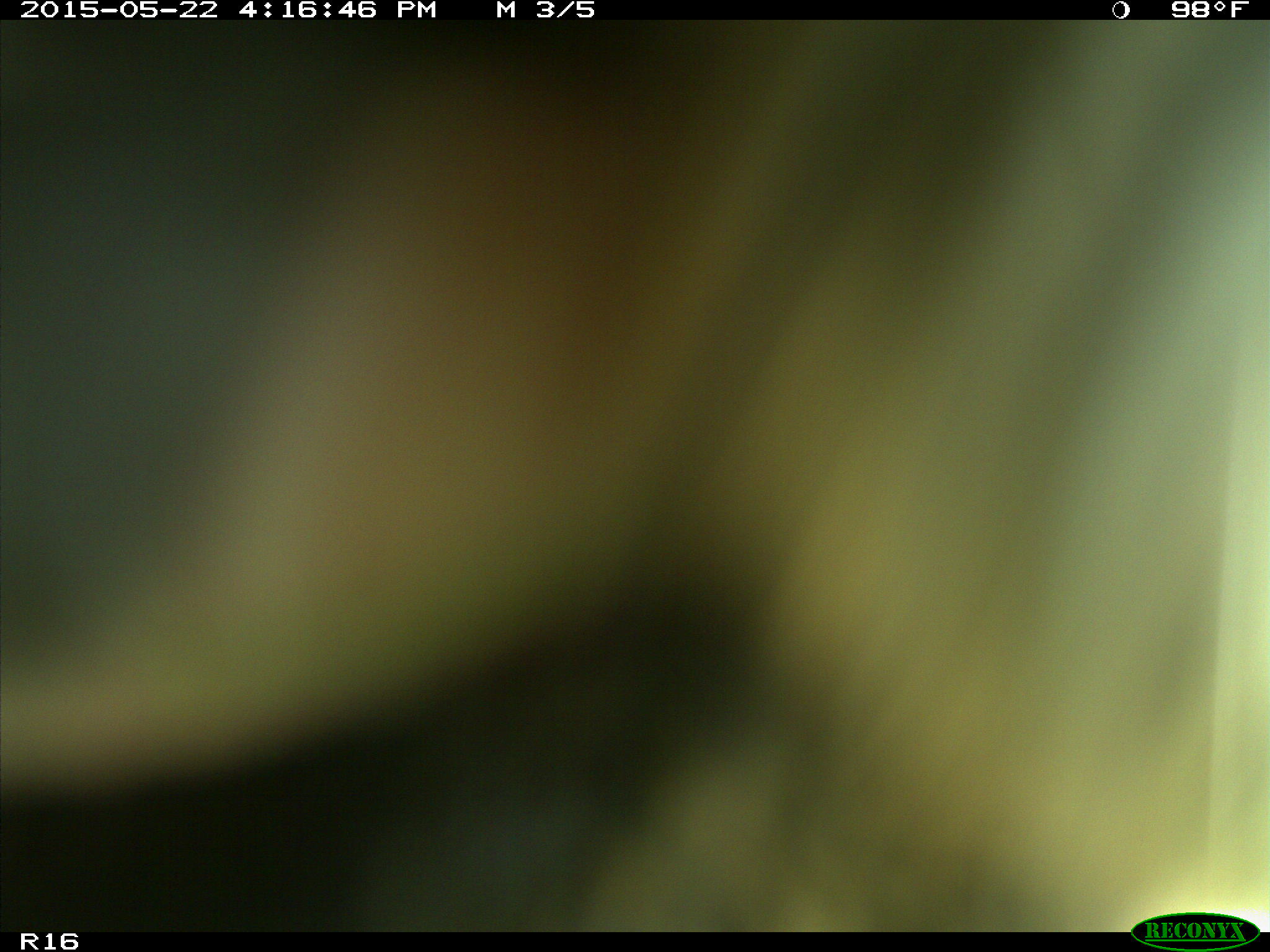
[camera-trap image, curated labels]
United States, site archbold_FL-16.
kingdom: Animalia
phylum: Chordata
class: Mammalia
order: Artiodactyla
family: Bovidae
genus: Bos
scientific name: Bos taurus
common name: domestic cow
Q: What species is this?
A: Bos taurus (domestic cow).